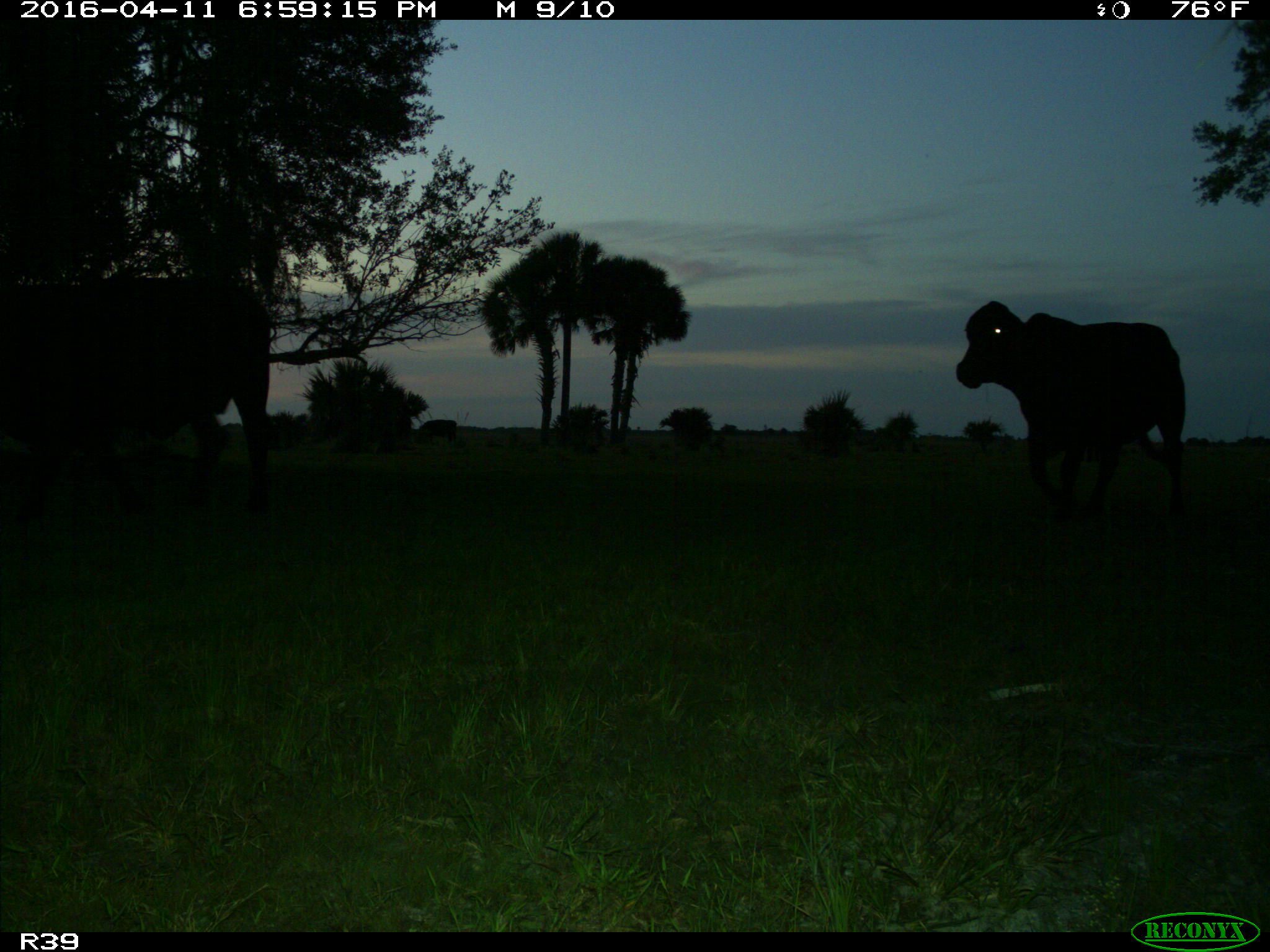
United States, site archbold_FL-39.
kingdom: Animalia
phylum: Chordata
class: Mammalia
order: Artiodactyla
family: Bovidae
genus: Bos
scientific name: Bos taurus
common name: domestic cow